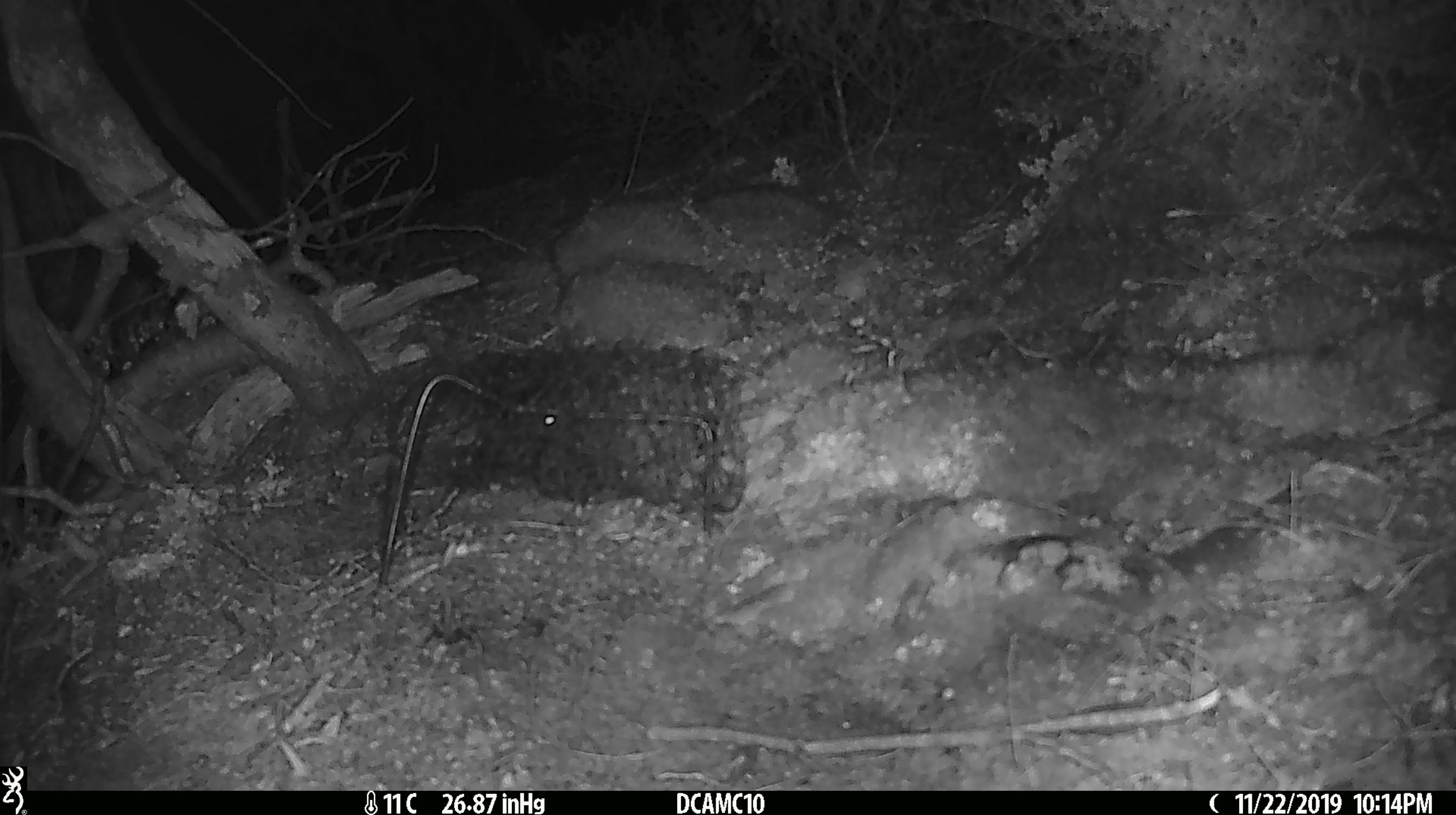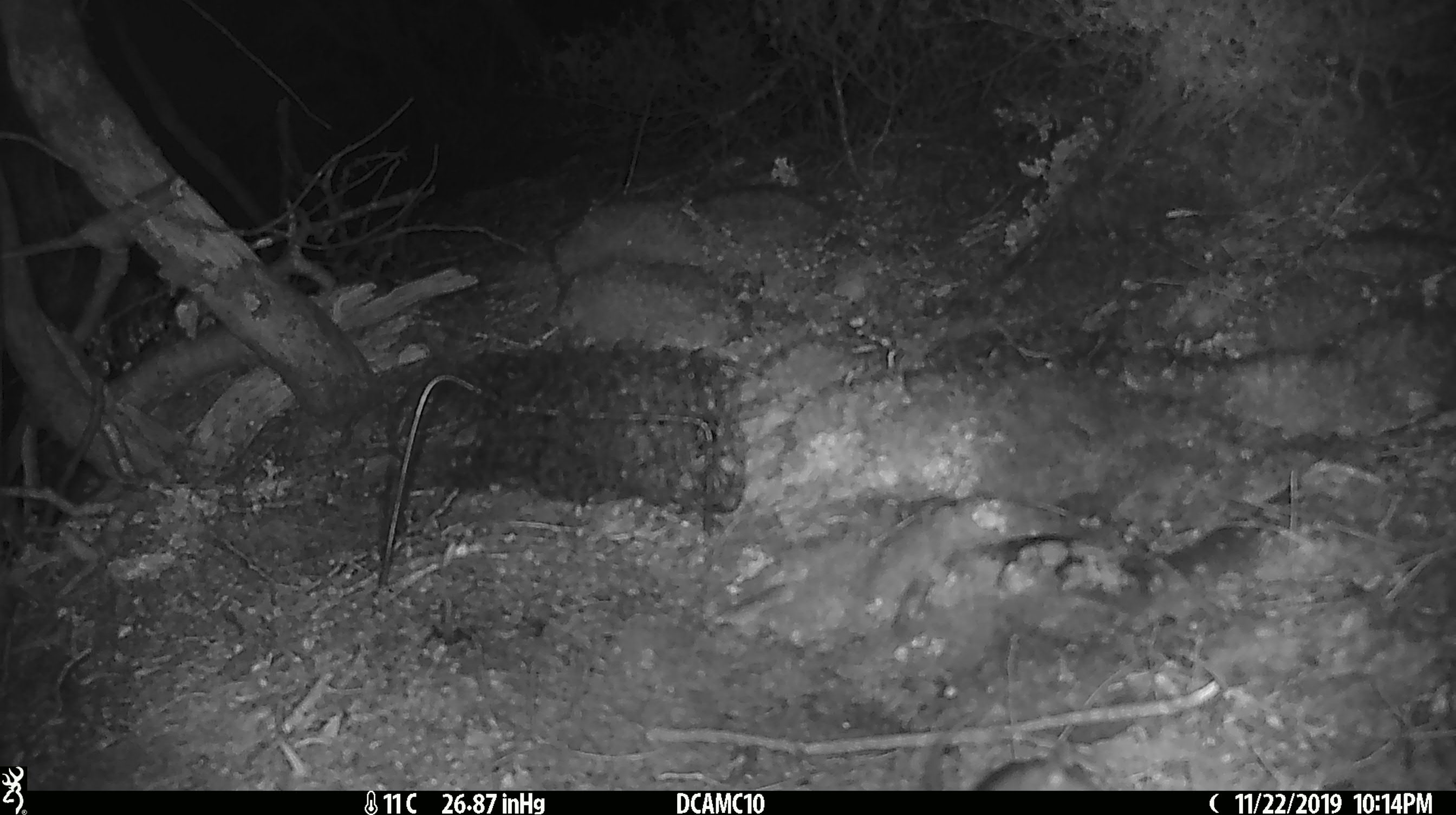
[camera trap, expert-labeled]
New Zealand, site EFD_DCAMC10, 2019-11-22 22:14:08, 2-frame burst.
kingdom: Animalia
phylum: Chordata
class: Mammalia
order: Rodentia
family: Muridae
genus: Mus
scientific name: Mus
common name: mouse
Mouse (Mus).